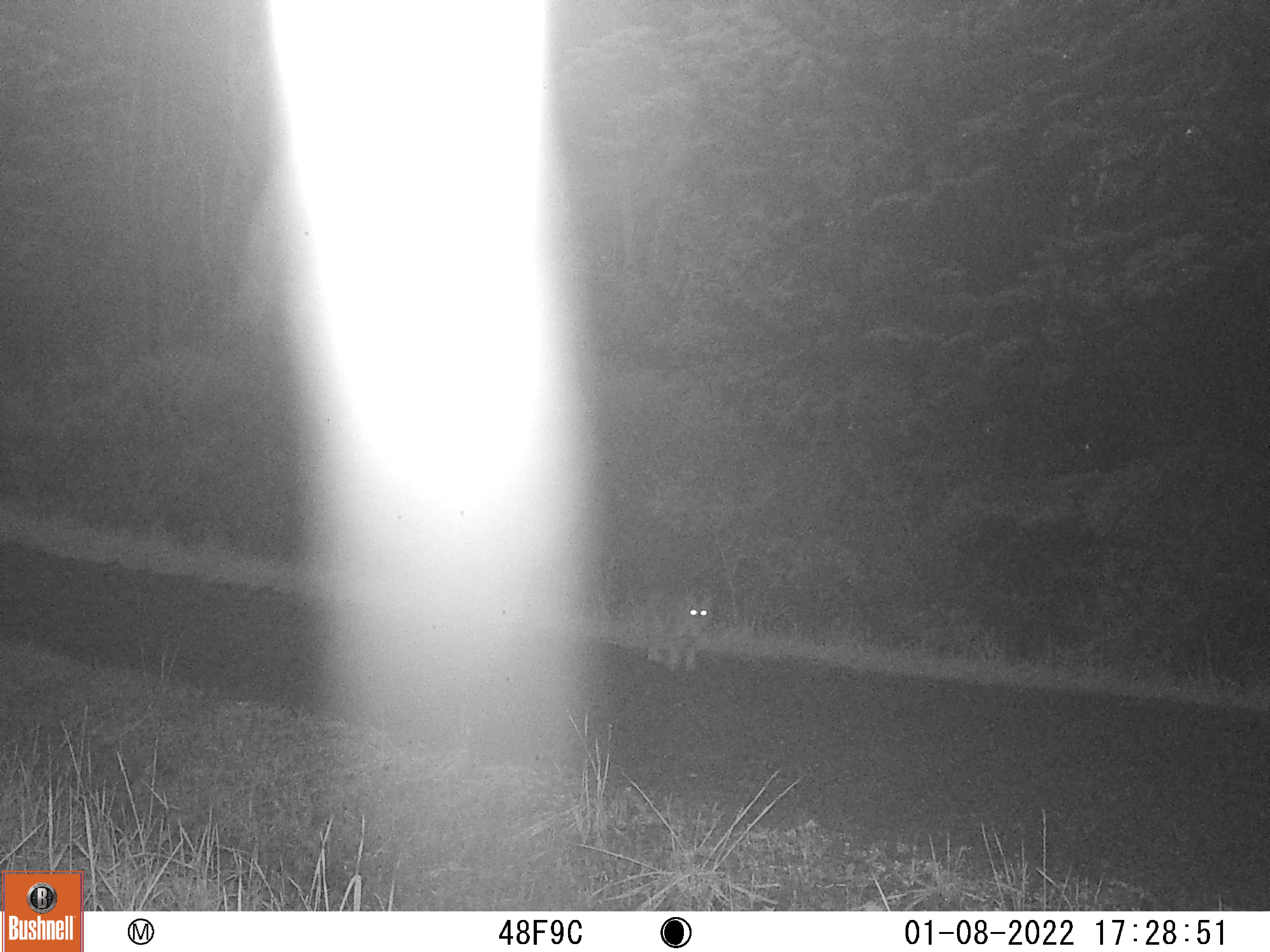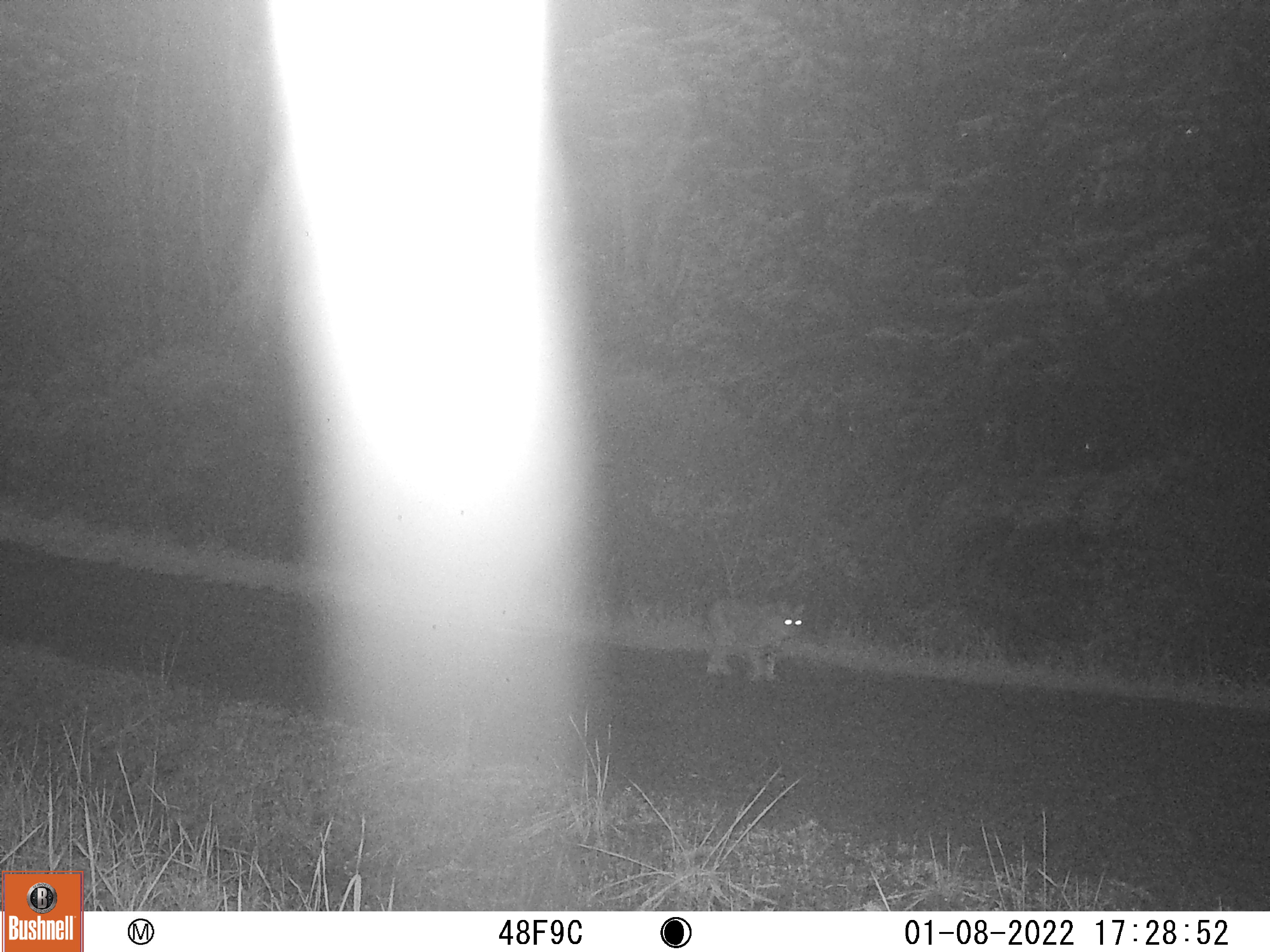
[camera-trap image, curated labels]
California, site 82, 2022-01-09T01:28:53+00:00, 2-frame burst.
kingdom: Animalia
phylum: Chordata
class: Mammalia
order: Carnivora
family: Felidae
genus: Lynx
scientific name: Lynx rufus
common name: bobcat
Bobcat (Lynx rufus).